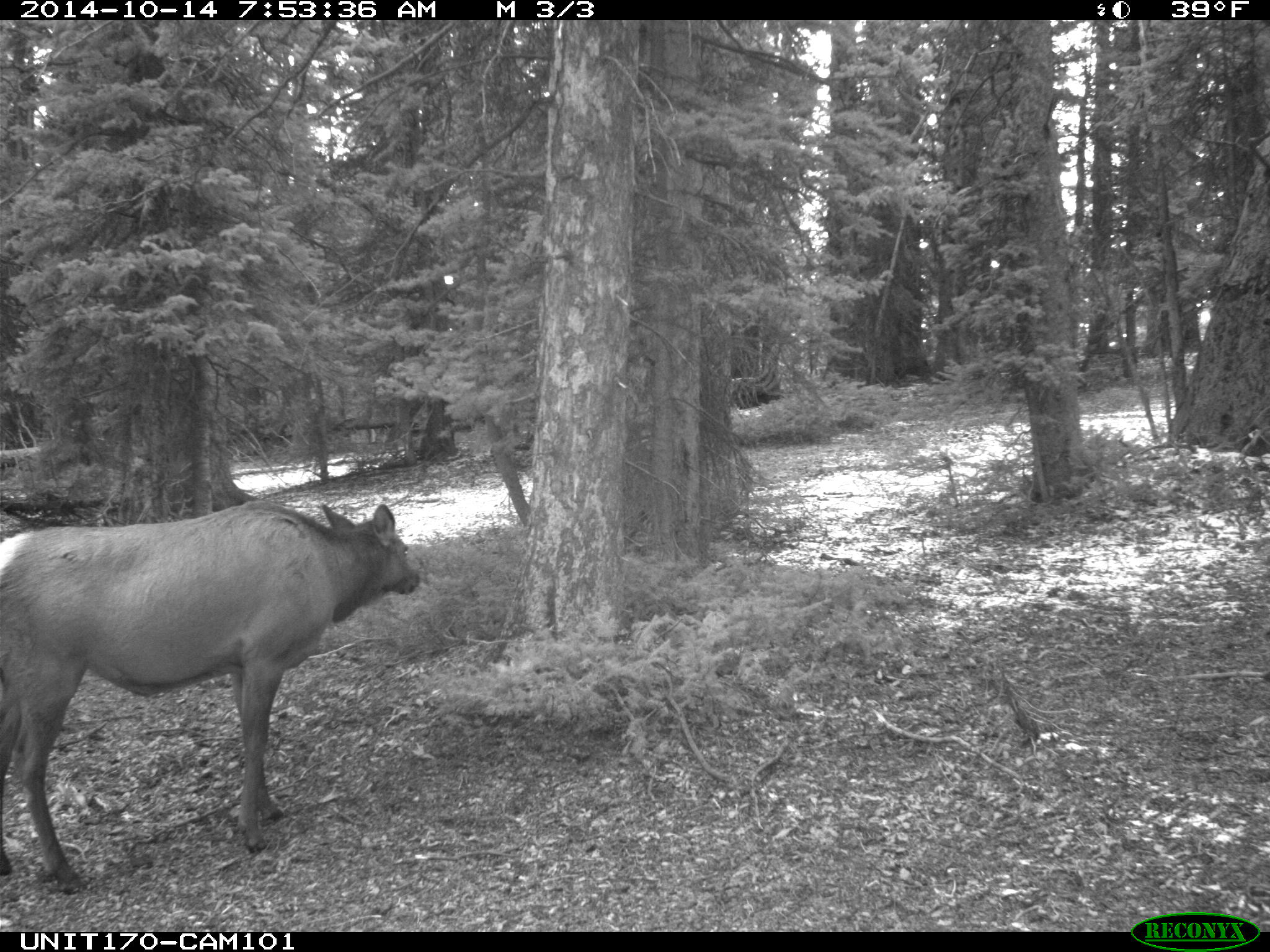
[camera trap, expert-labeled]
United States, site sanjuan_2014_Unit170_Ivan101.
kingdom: Animalia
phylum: Chordata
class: Mammalia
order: Artiodactyla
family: Cervidae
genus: Cervus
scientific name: Cervus elaphus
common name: red deer